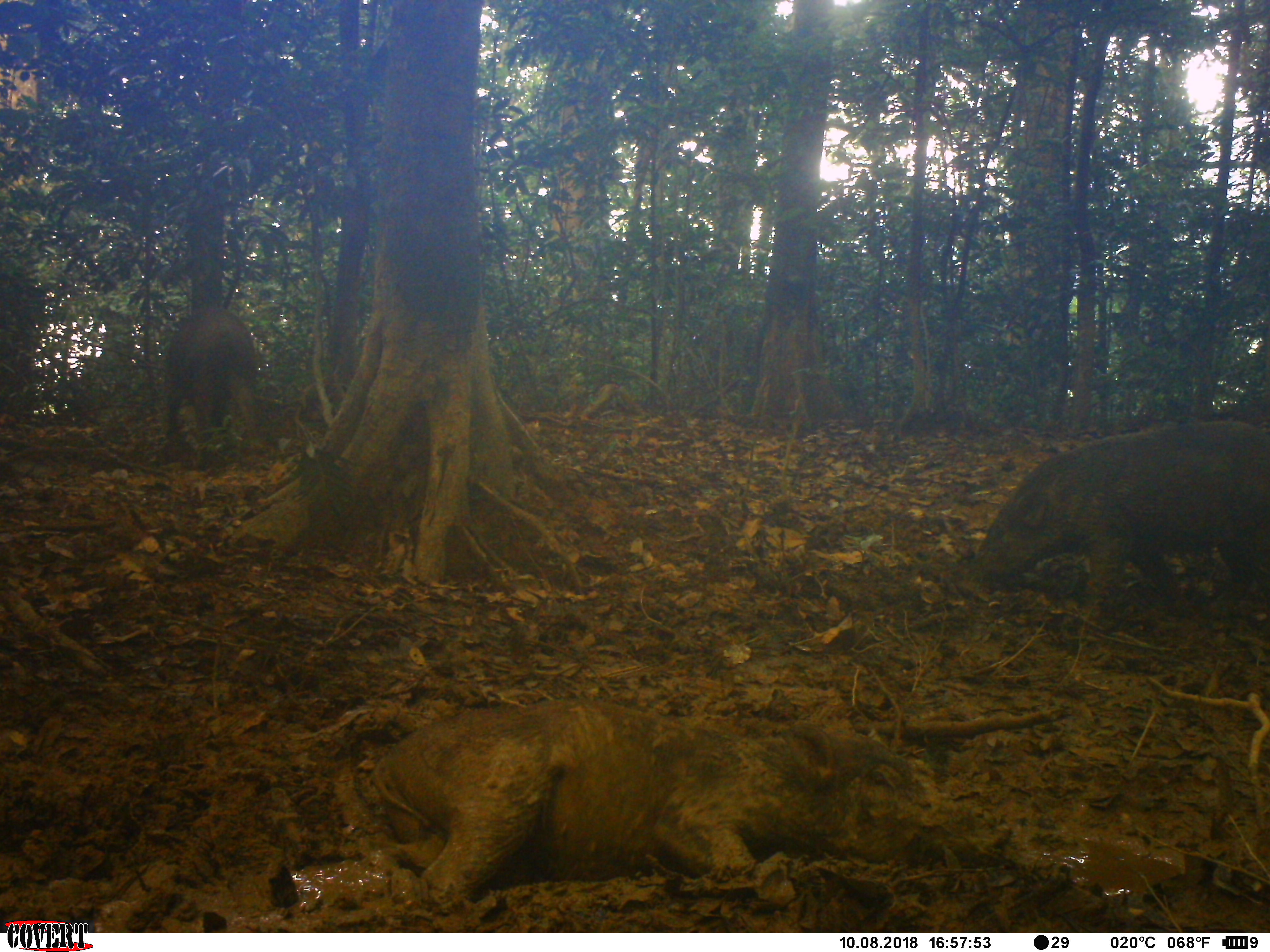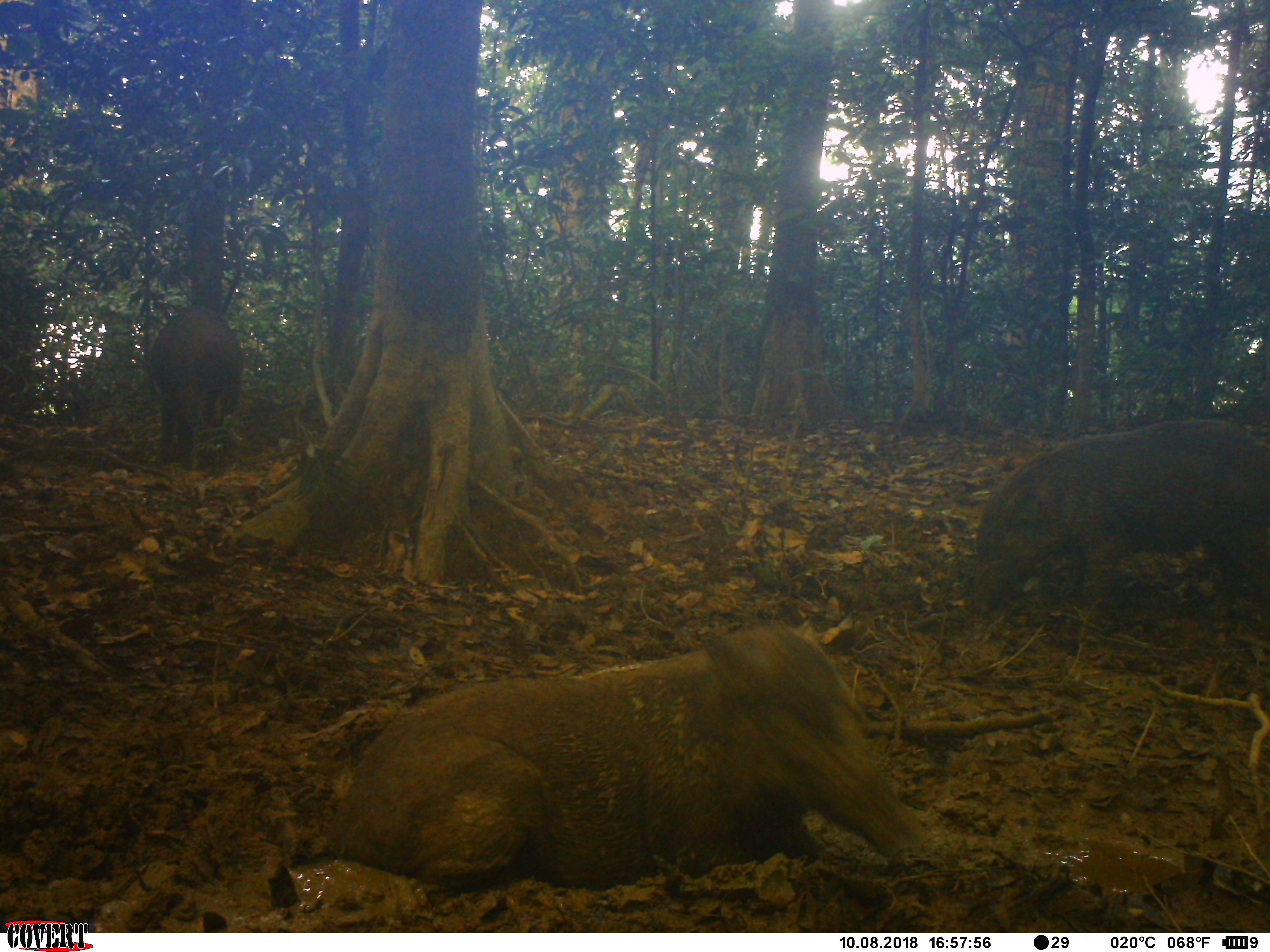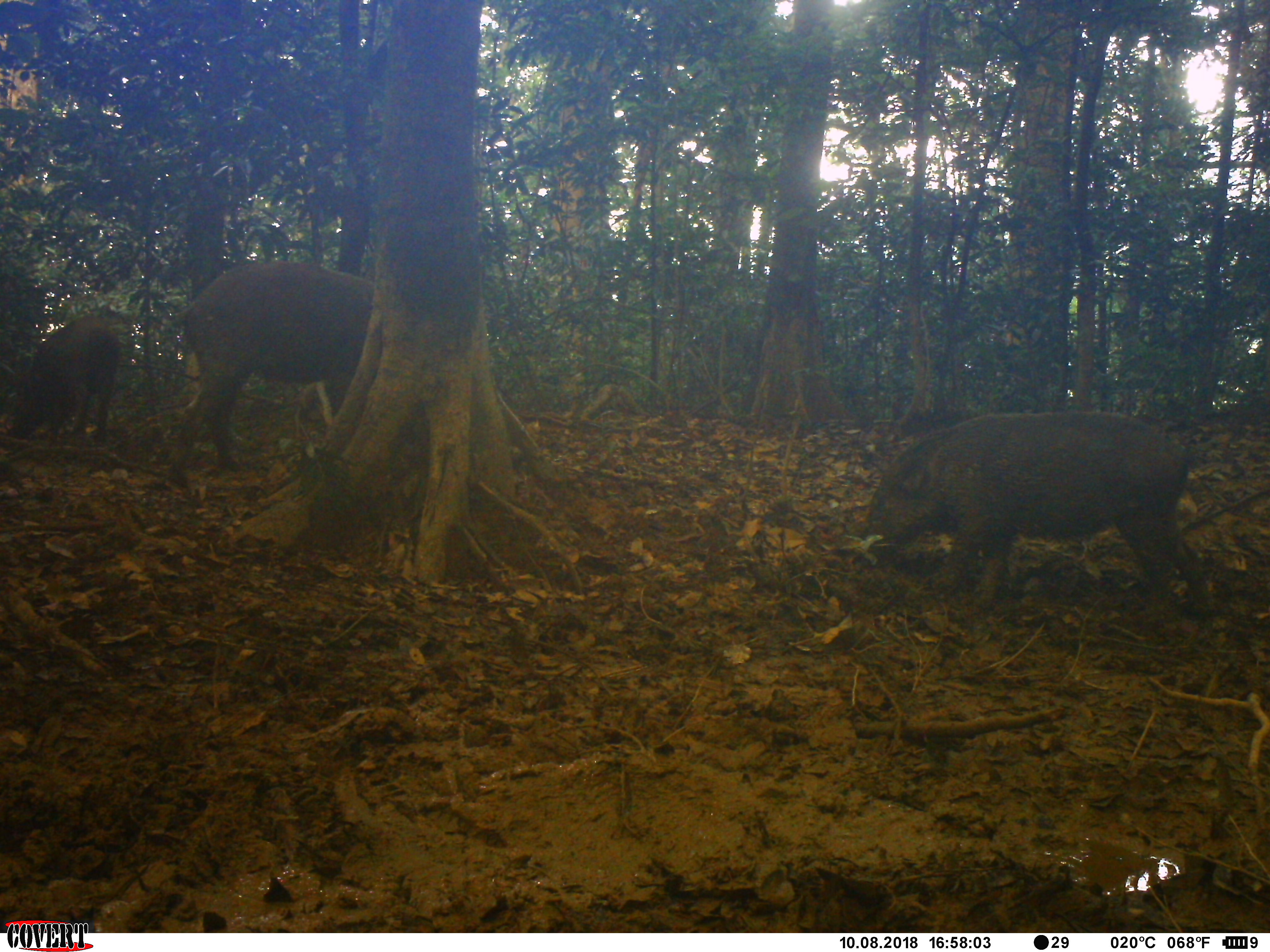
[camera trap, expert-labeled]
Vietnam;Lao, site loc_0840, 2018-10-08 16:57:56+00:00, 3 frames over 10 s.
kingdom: Animalia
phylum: Chordata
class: Mammalia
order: Artiodactyla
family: Suidae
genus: Sus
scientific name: Sus scrofa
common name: eurasian wild pig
Eurasian wild pig (Sus scrofa). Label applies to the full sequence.